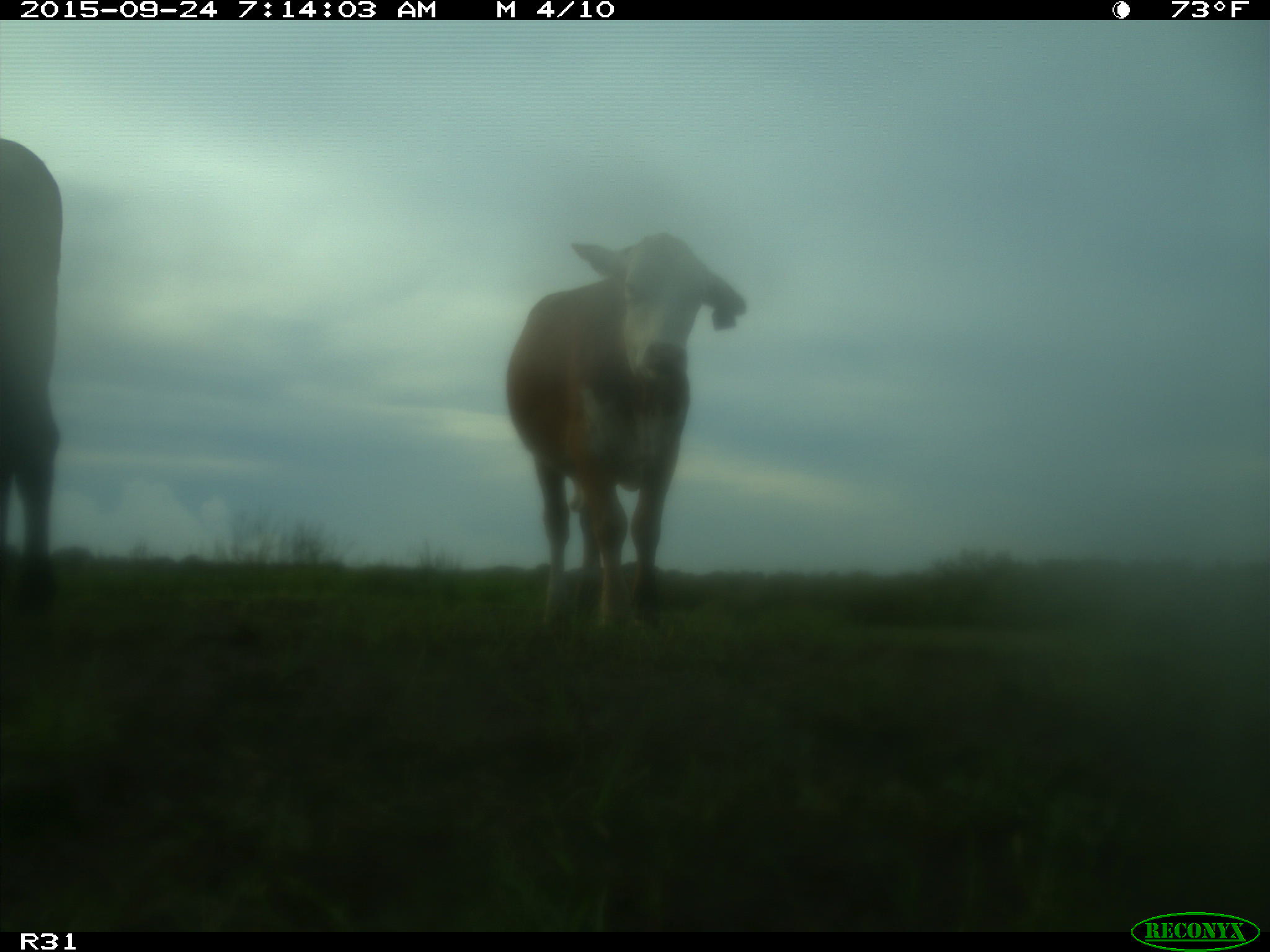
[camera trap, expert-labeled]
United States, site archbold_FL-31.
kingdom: Animalia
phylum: Chordata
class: Mammalia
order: Artiodactyla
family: Bovidae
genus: Bos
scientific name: Bos taurus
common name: domestic cow